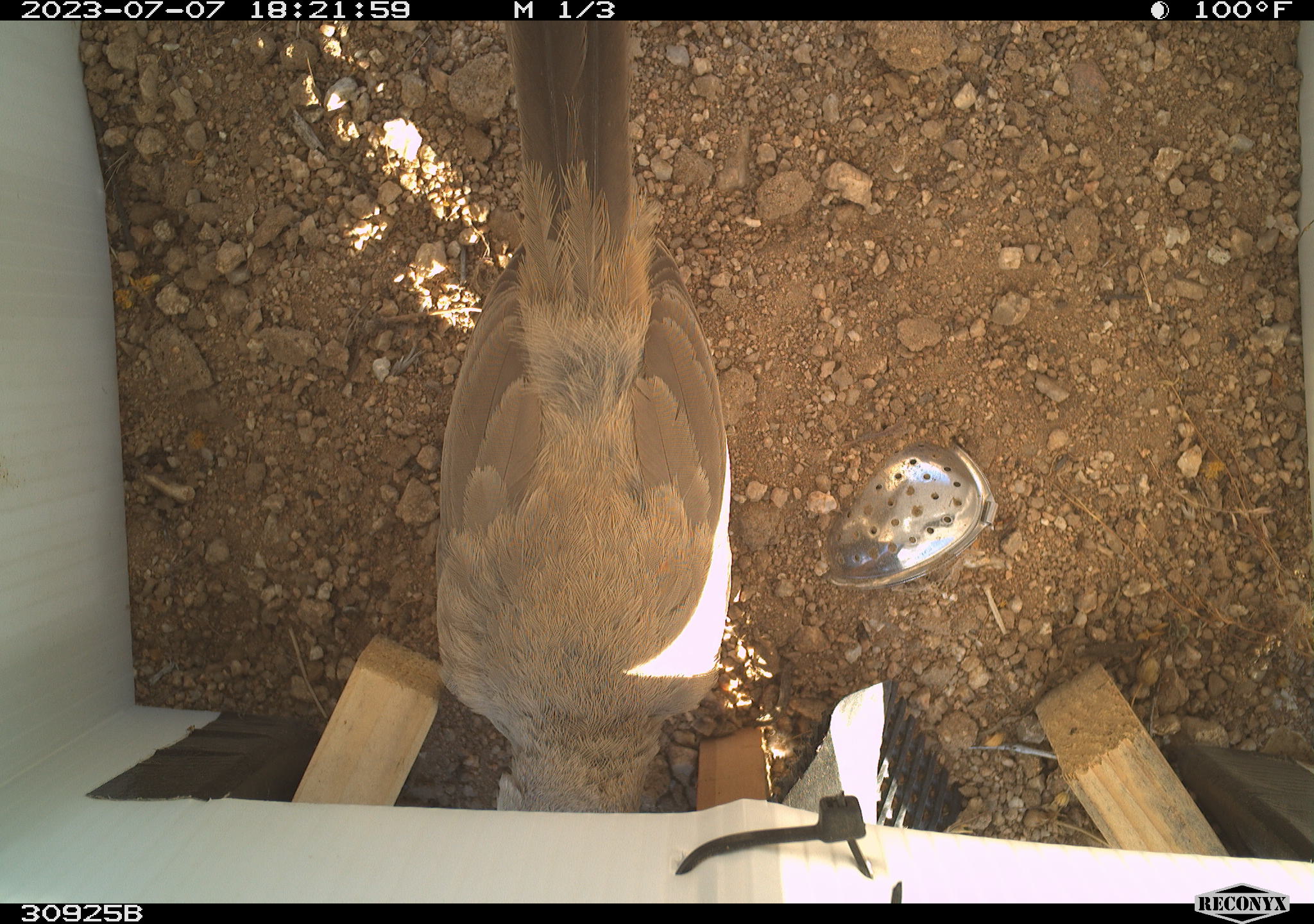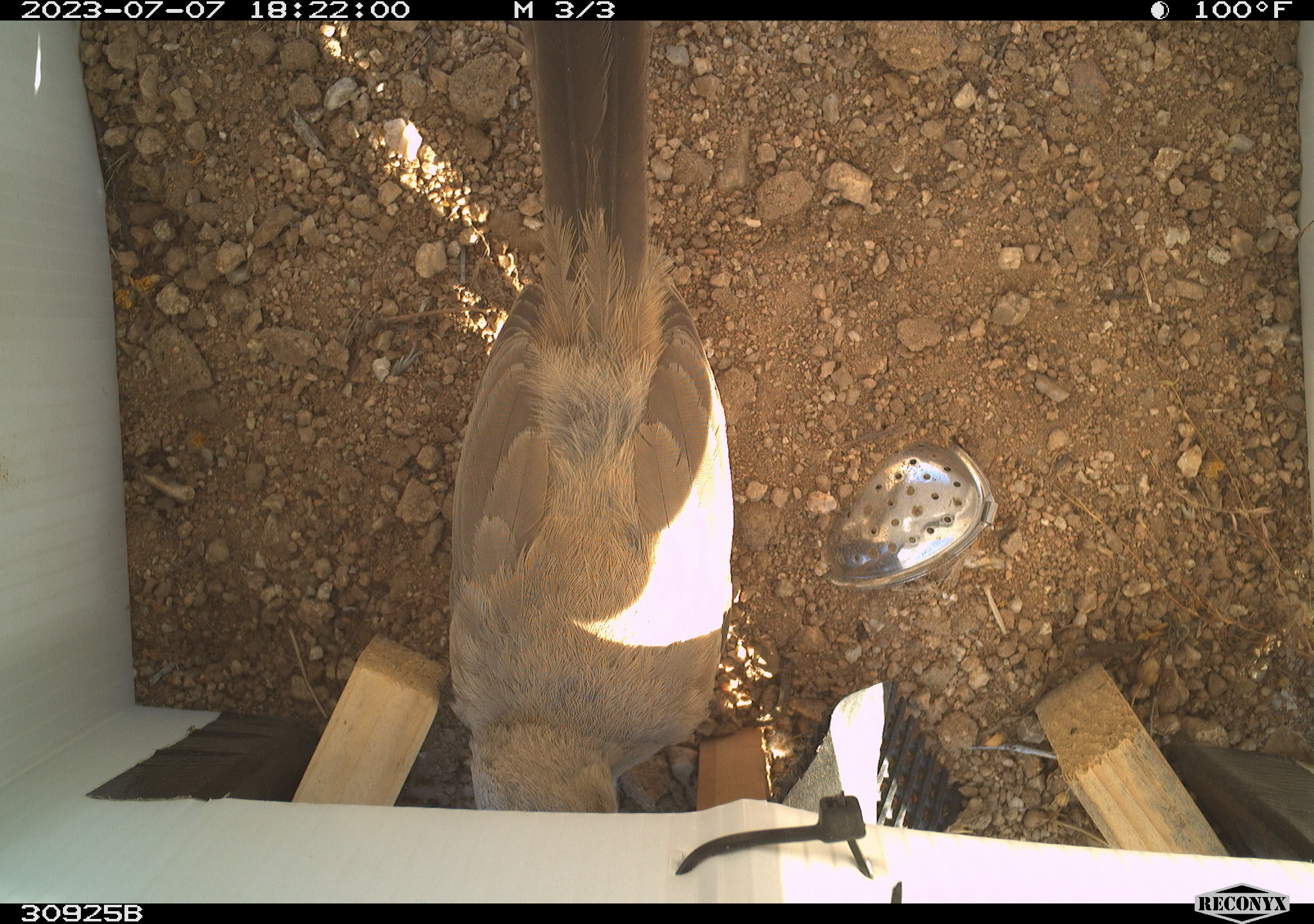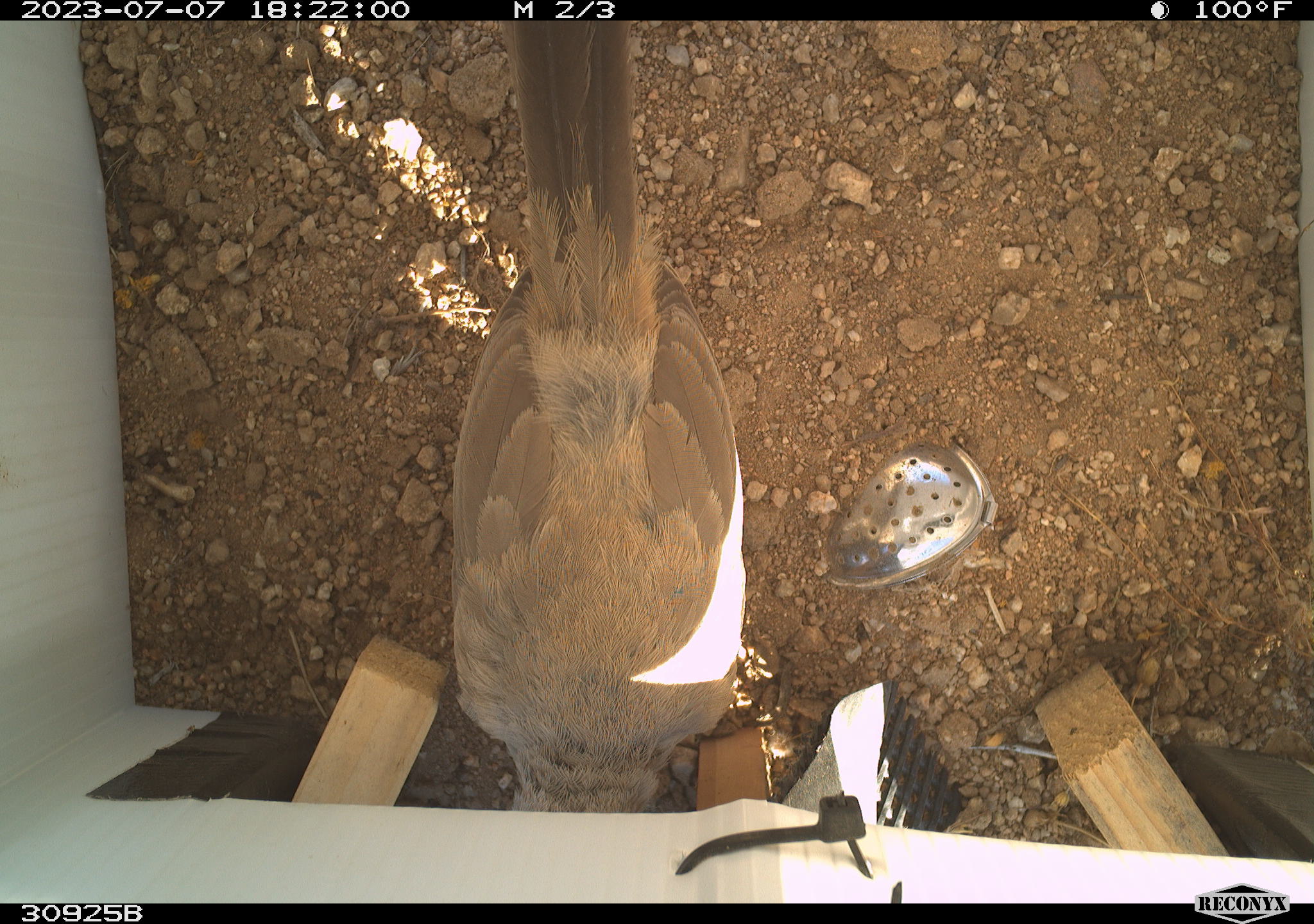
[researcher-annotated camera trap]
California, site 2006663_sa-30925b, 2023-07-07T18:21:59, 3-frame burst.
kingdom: Animalia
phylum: Chordata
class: Aves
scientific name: Aves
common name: bird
Bird (Aves).